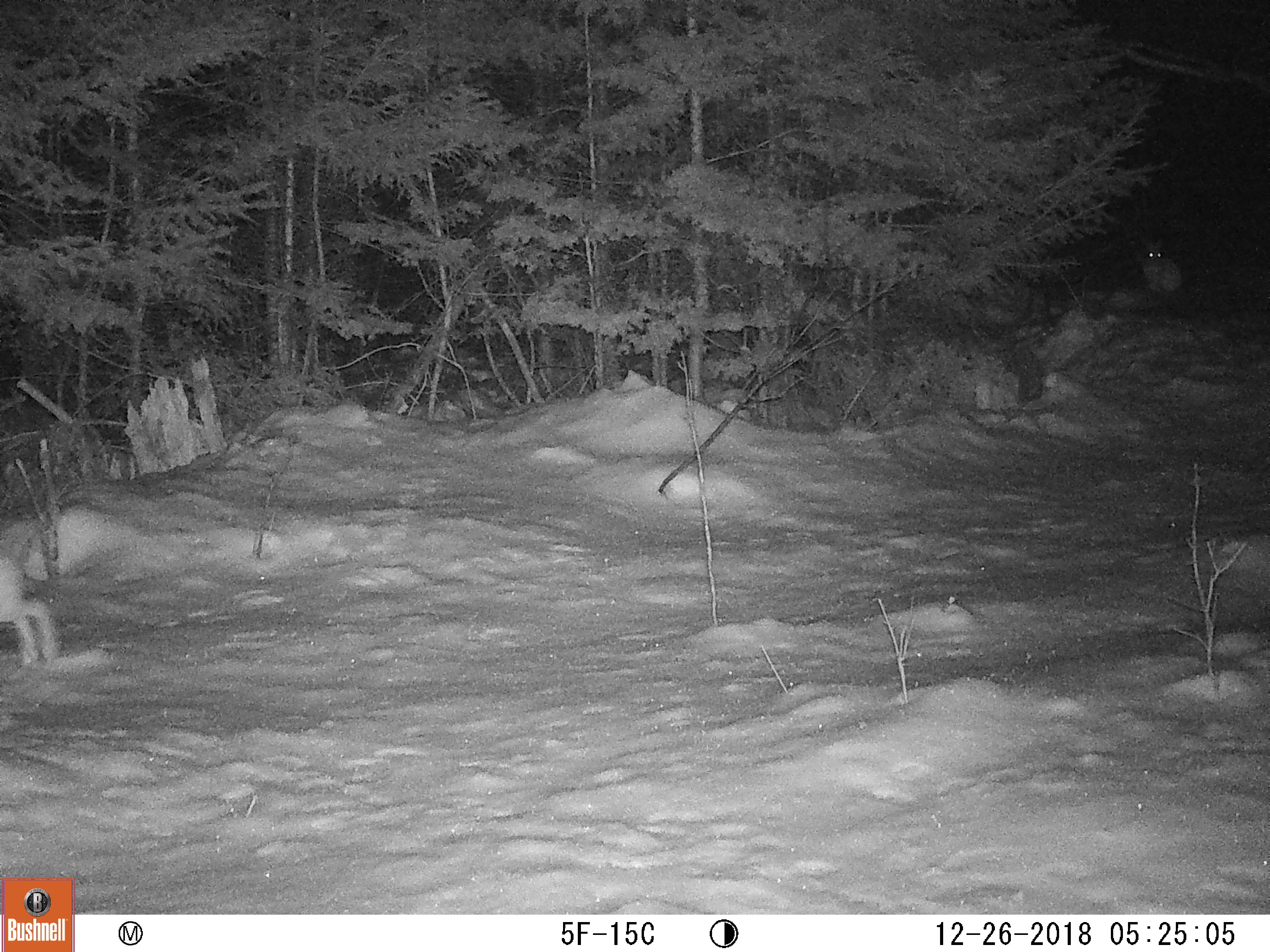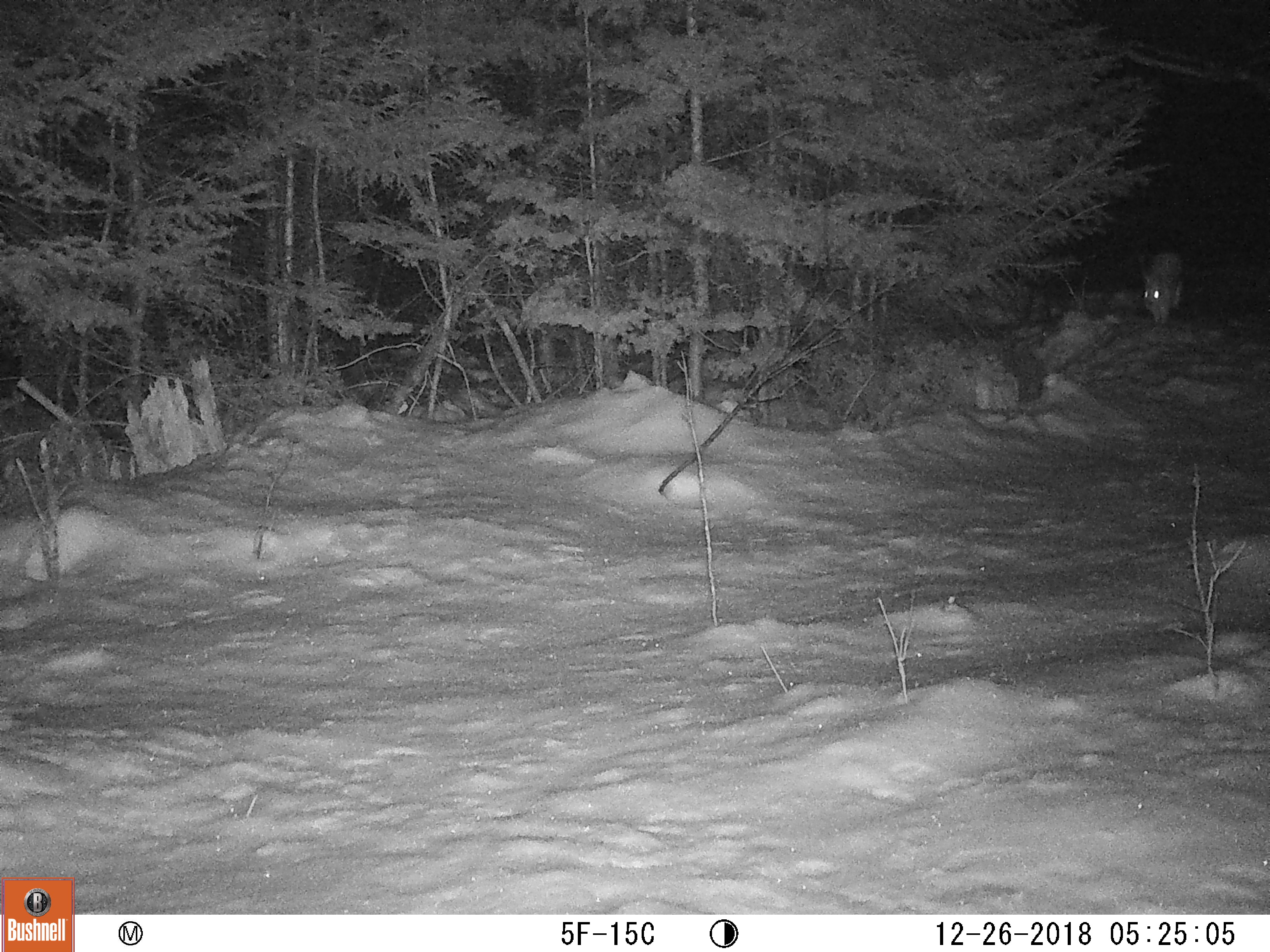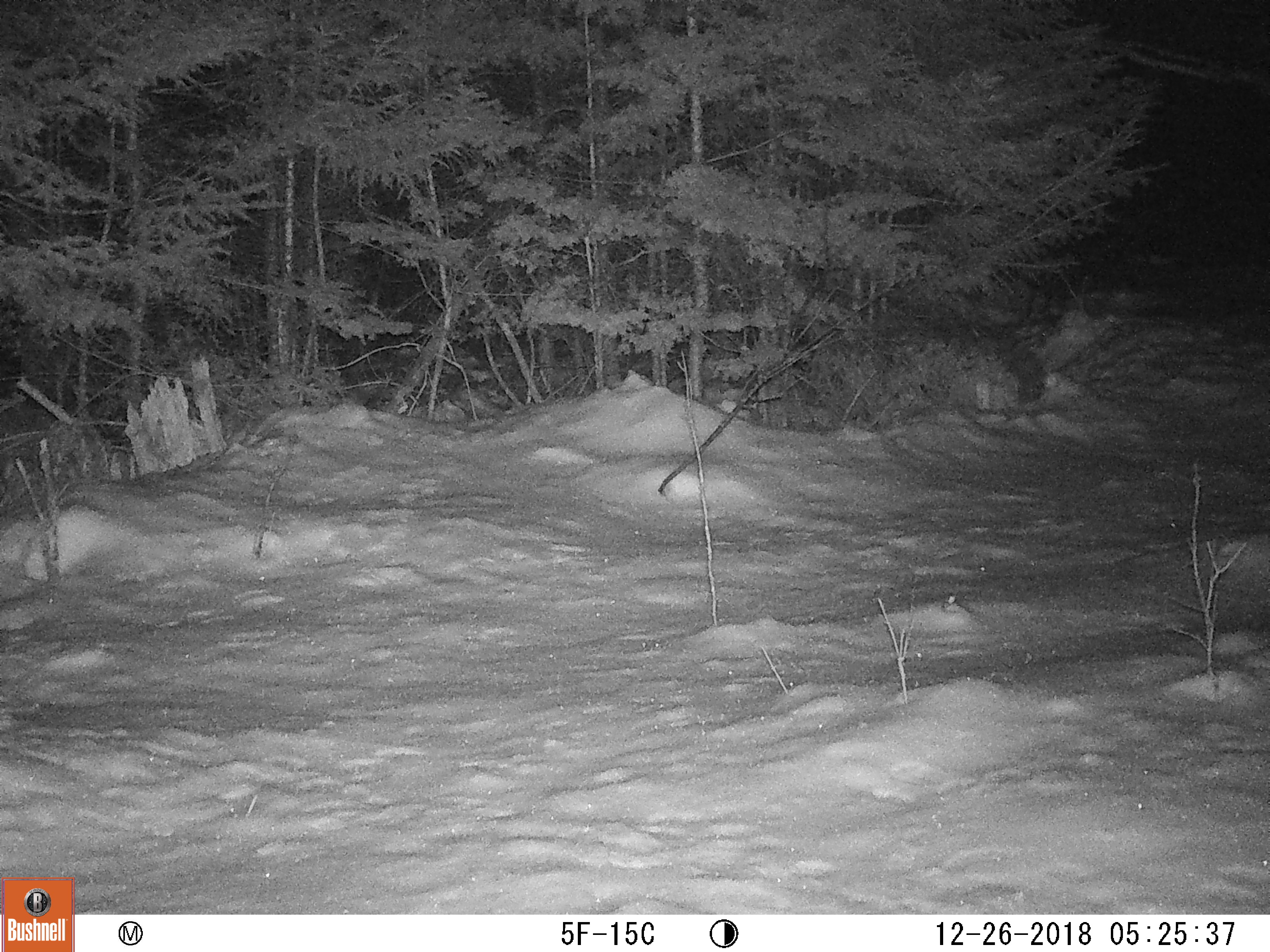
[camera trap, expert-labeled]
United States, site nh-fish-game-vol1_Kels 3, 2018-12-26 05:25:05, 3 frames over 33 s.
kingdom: Animalia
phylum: Chordata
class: Mammalia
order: Lagomorpha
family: Leporidae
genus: Lepus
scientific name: Lepus americanus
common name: snowshoe hare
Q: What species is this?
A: Snowshoe hare (Lepus americanus).